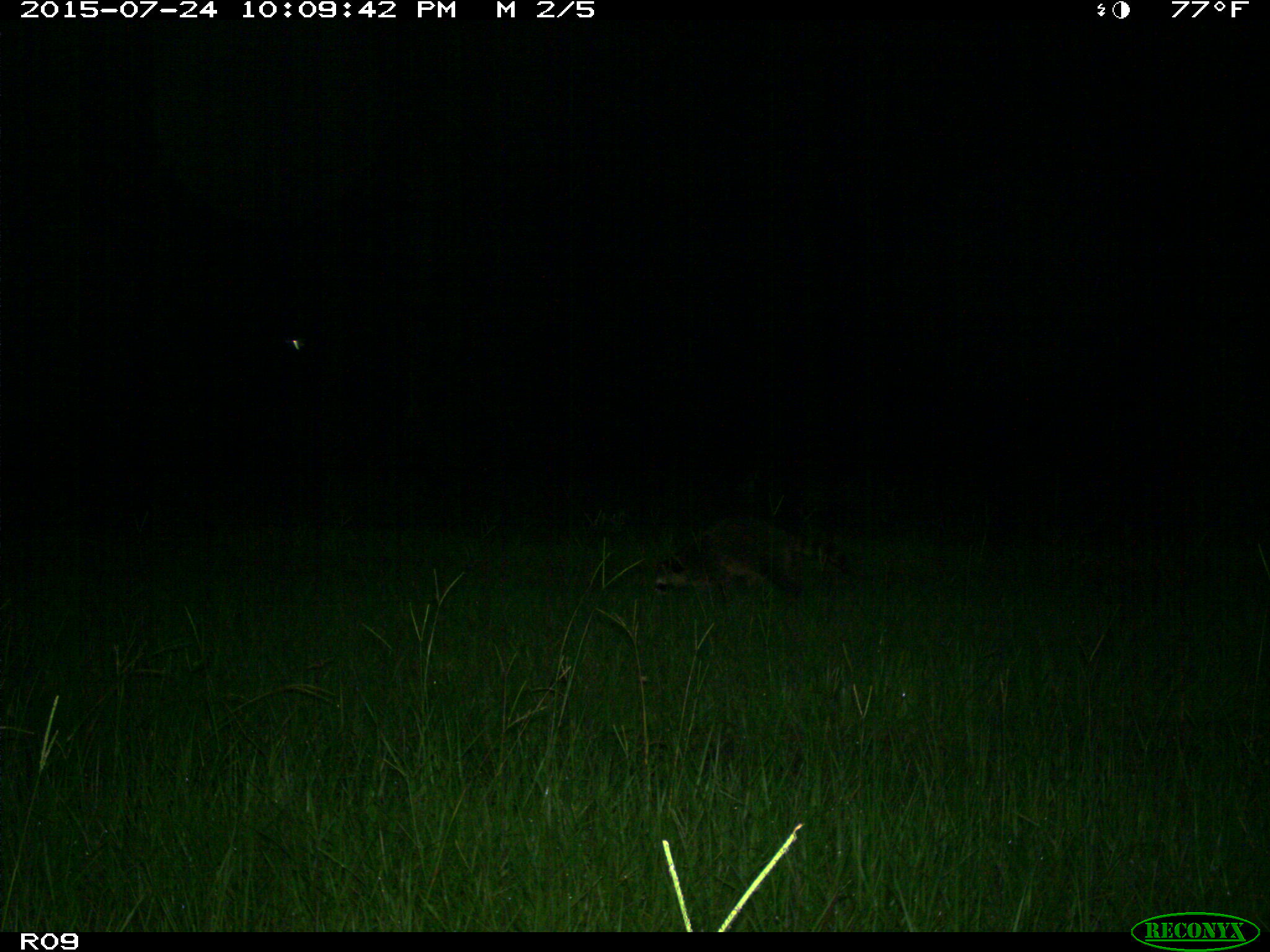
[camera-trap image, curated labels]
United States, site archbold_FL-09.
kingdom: Animalia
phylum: Chordata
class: Mammalia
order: Carnivora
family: Procyonidae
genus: Procyon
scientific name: Procyon lotor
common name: common raccoon